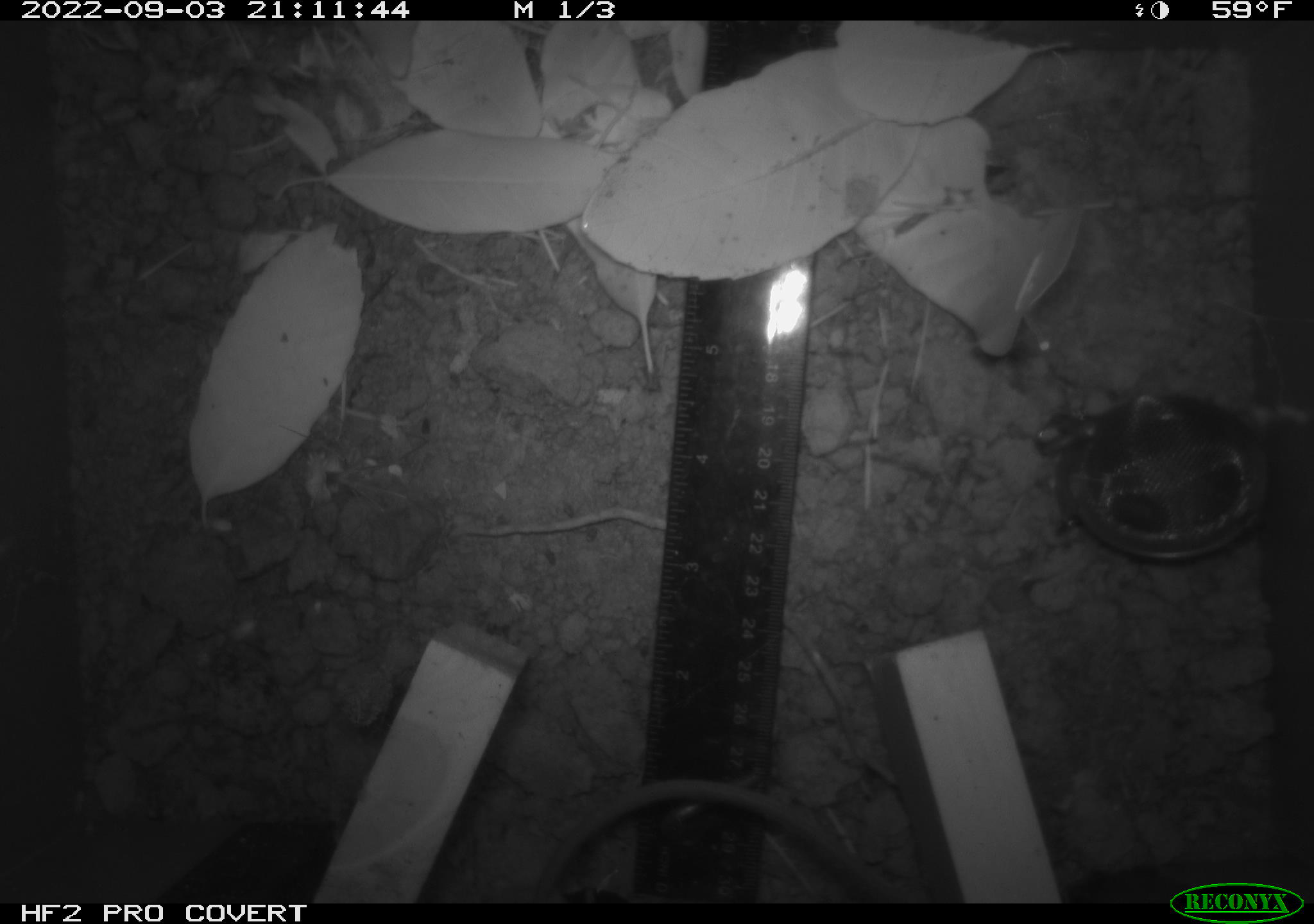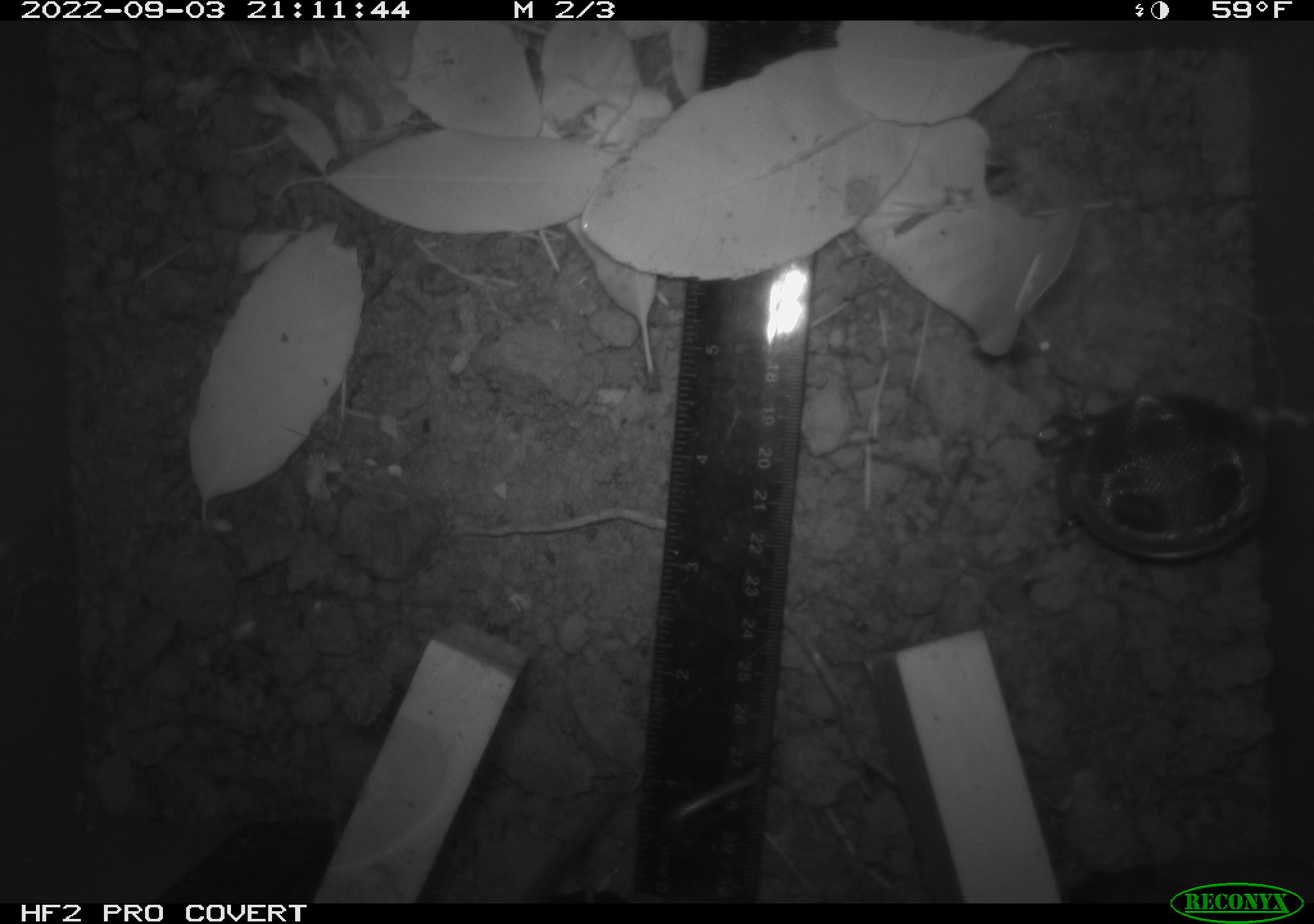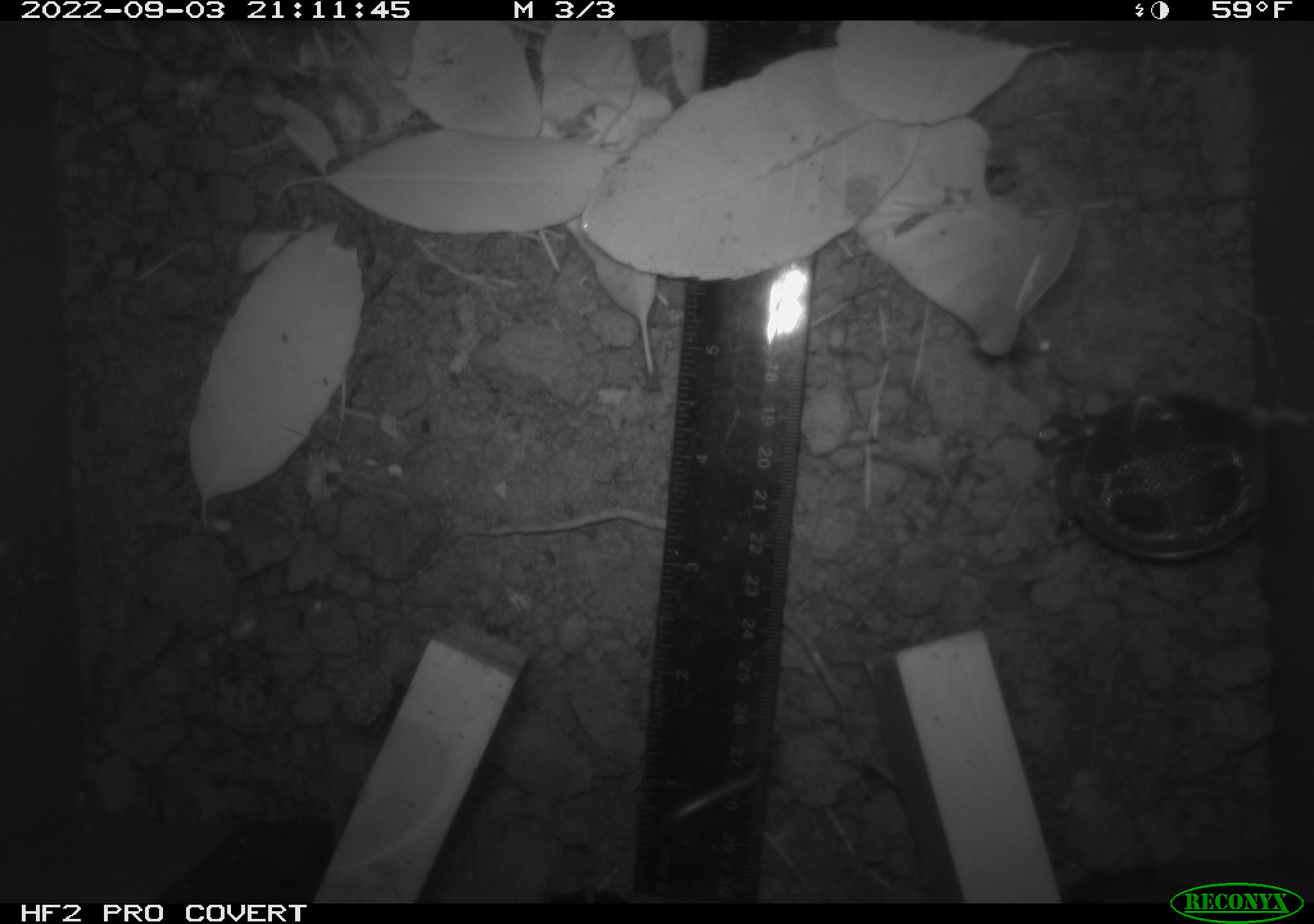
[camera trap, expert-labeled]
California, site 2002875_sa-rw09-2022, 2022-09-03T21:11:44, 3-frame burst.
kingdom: Animalia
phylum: Chordata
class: Mammalia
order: Rodentia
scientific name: Rodentia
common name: rodent